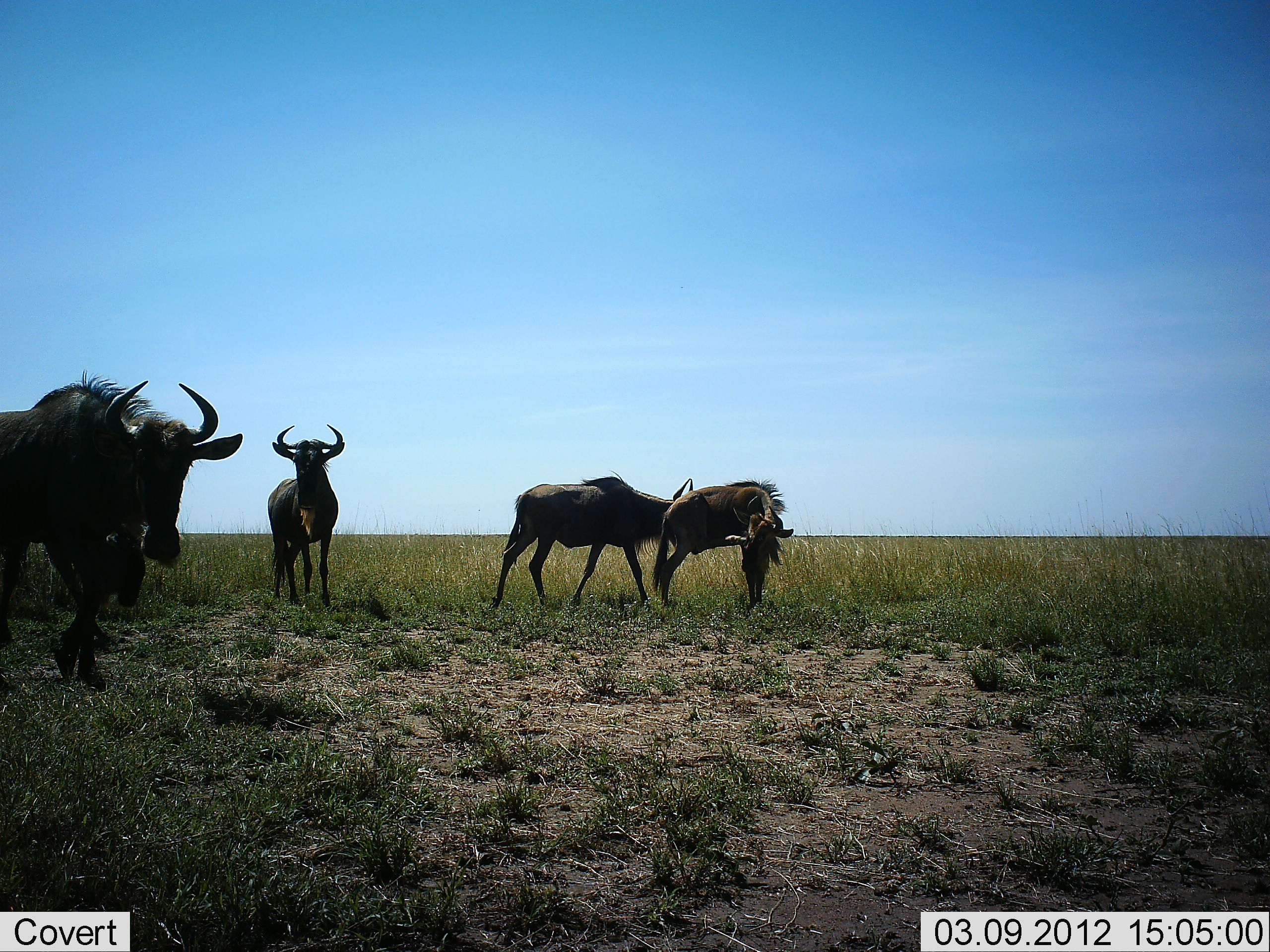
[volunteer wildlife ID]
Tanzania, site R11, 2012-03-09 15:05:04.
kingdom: Animalia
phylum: Chordata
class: Mammalia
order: Artiodactyla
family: Bovidae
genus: Connochaetes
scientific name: Connochaetes taurinus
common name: blue wildebeest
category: wildebeest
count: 4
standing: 80%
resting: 0%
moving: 20%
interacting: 7%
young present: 7%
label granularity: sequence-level